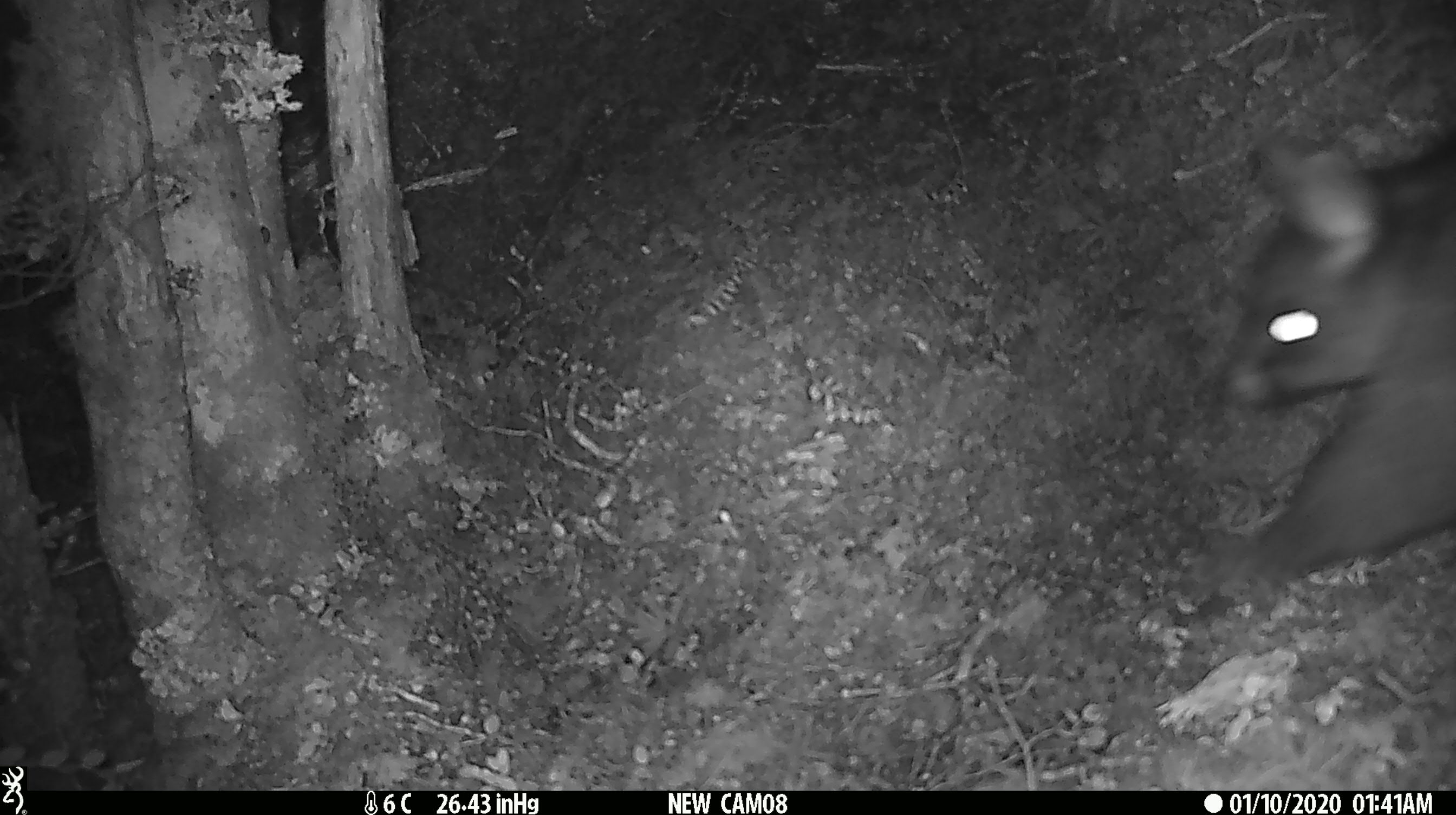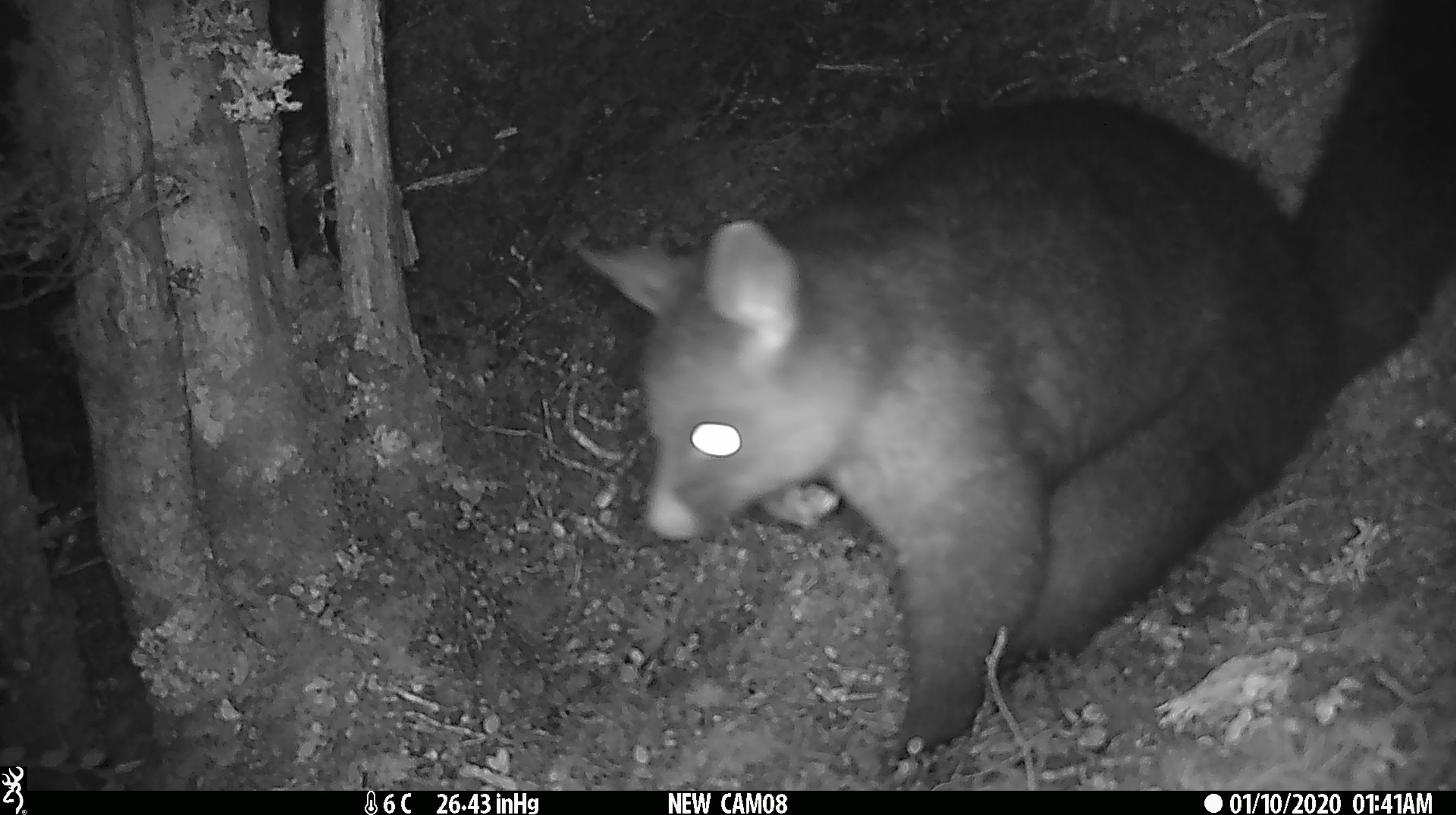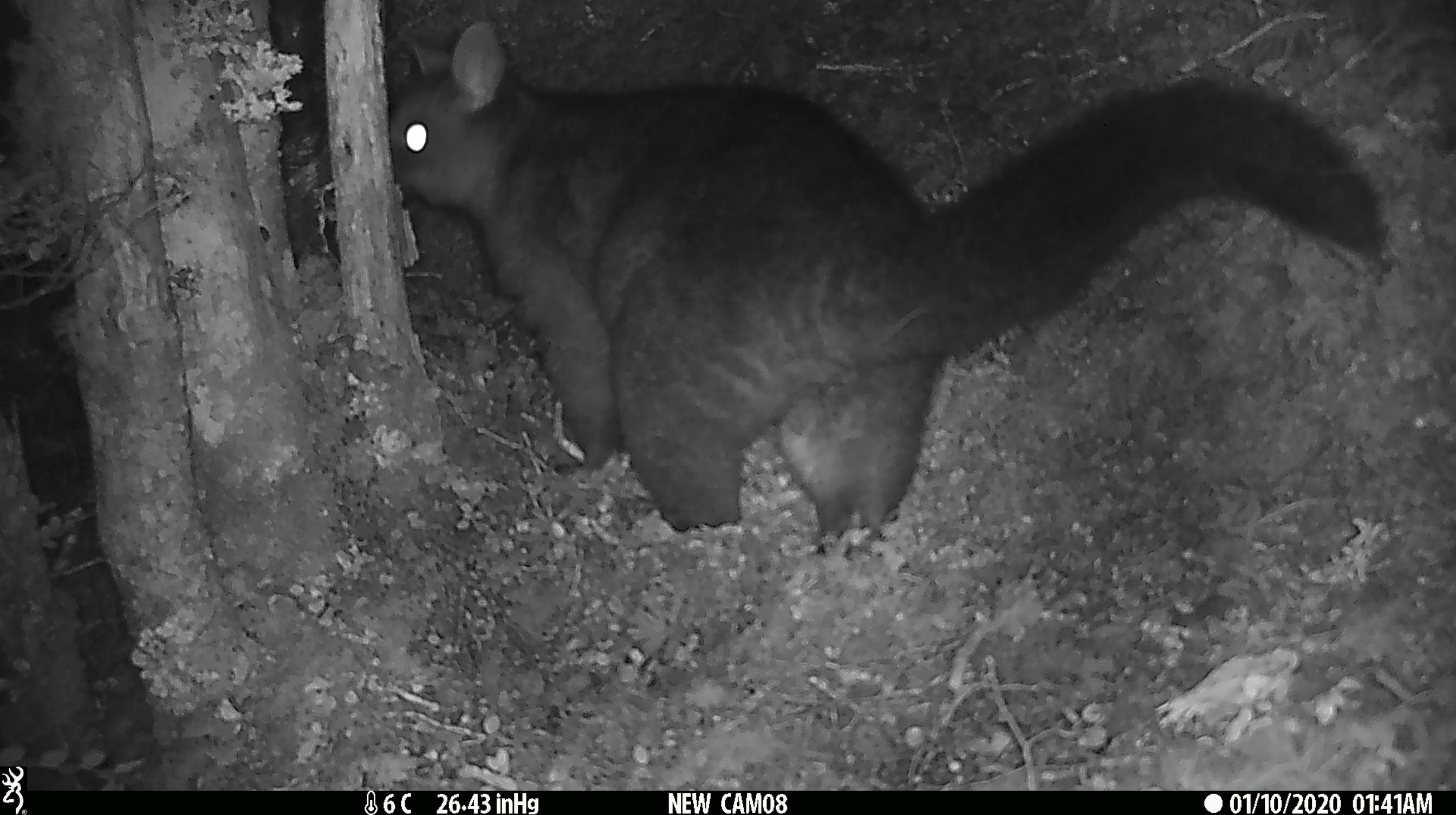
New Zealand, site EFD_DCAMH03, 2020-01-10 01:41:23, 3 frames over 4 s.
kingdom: Animalia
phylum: Chordata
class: Mammalia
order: Diprotodontia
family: Phalangeridae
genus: Trichosurus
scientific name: Trichosurus vulpecula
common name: common brushtail possum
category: possum